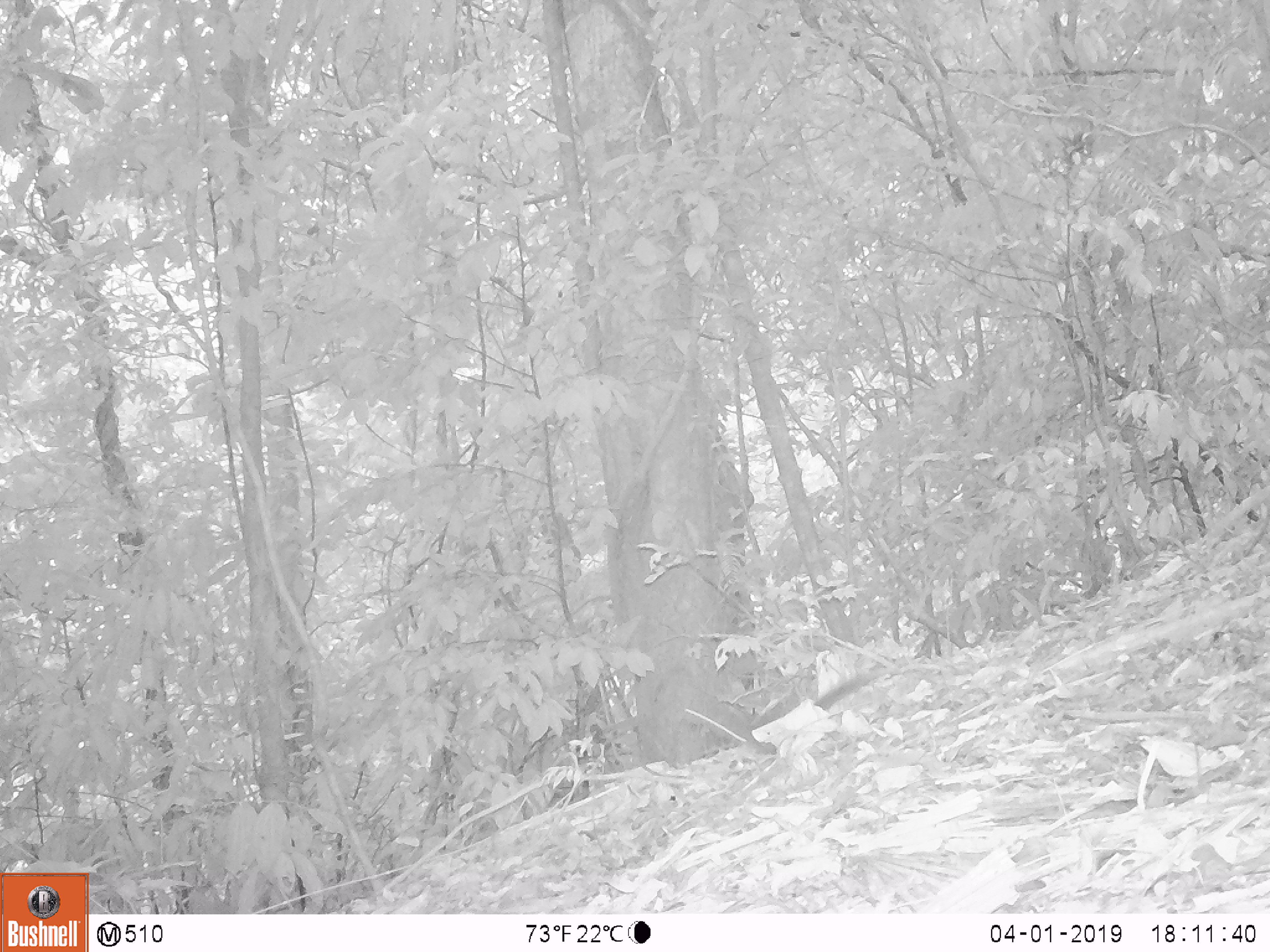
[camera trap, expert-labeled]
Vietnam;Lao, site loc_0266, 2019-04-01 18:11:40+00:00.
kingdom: Animalia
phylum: Chordata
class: Mammalia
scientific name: Mammalia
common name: mammal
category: unidentified small mammal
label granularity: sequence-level